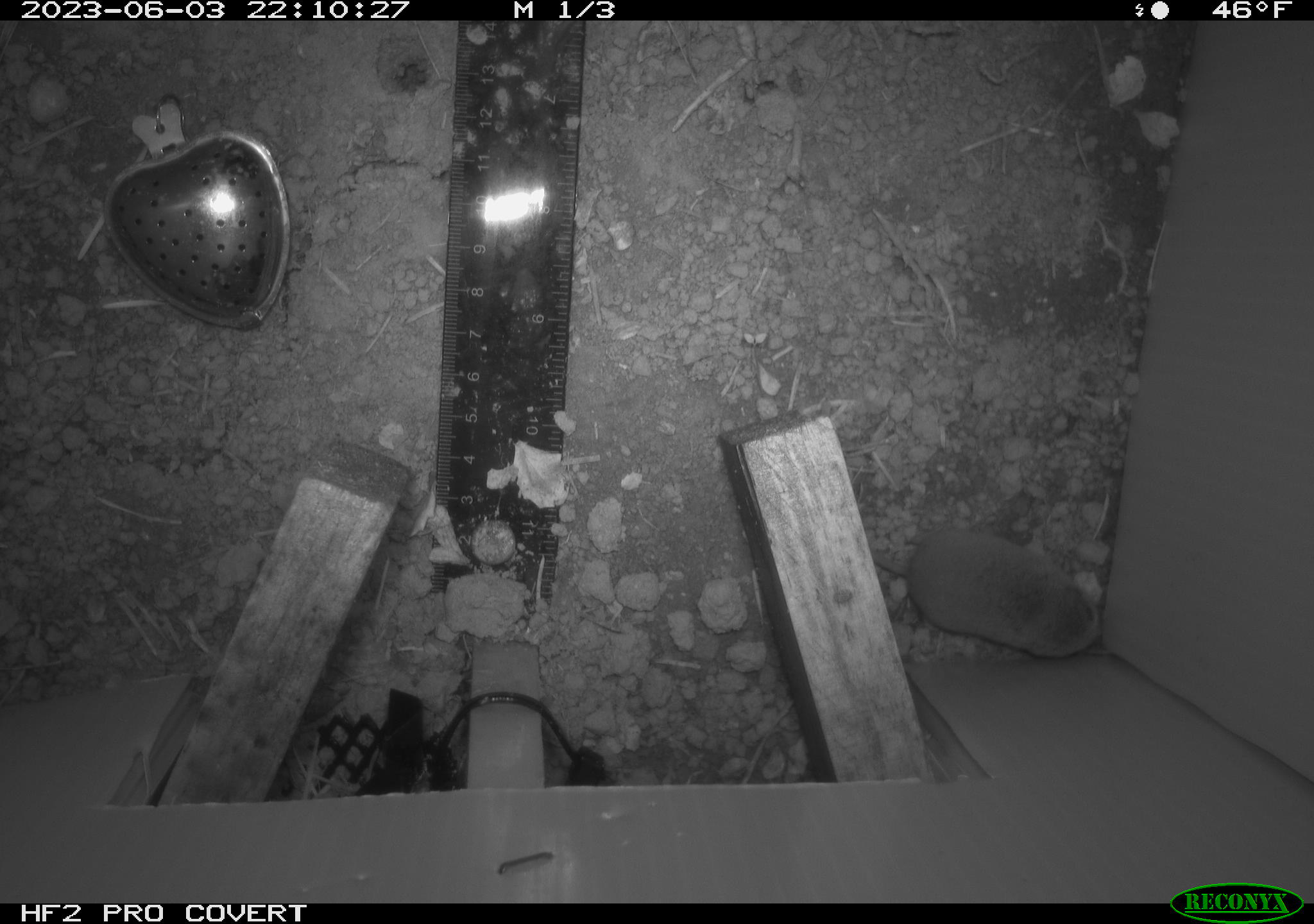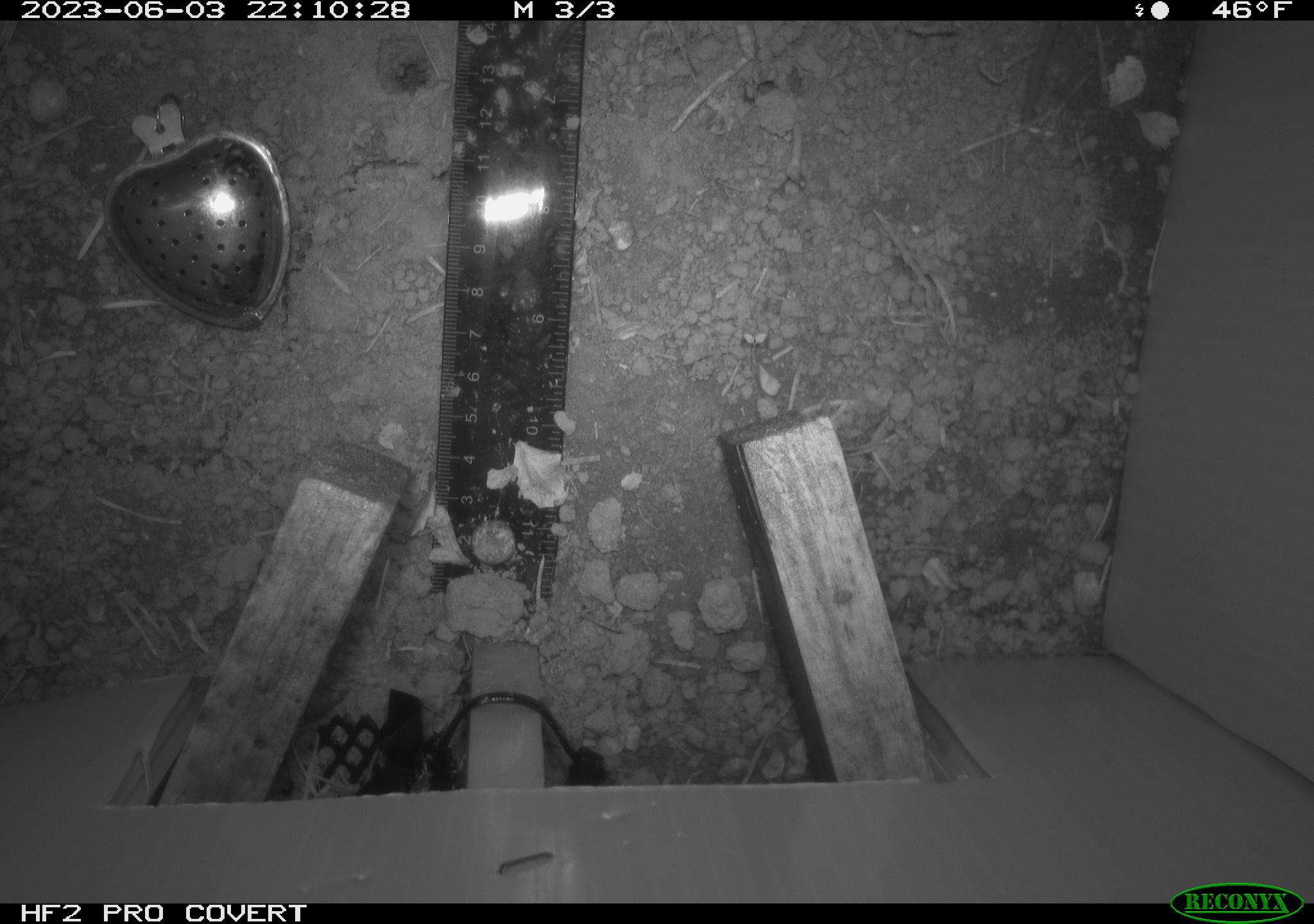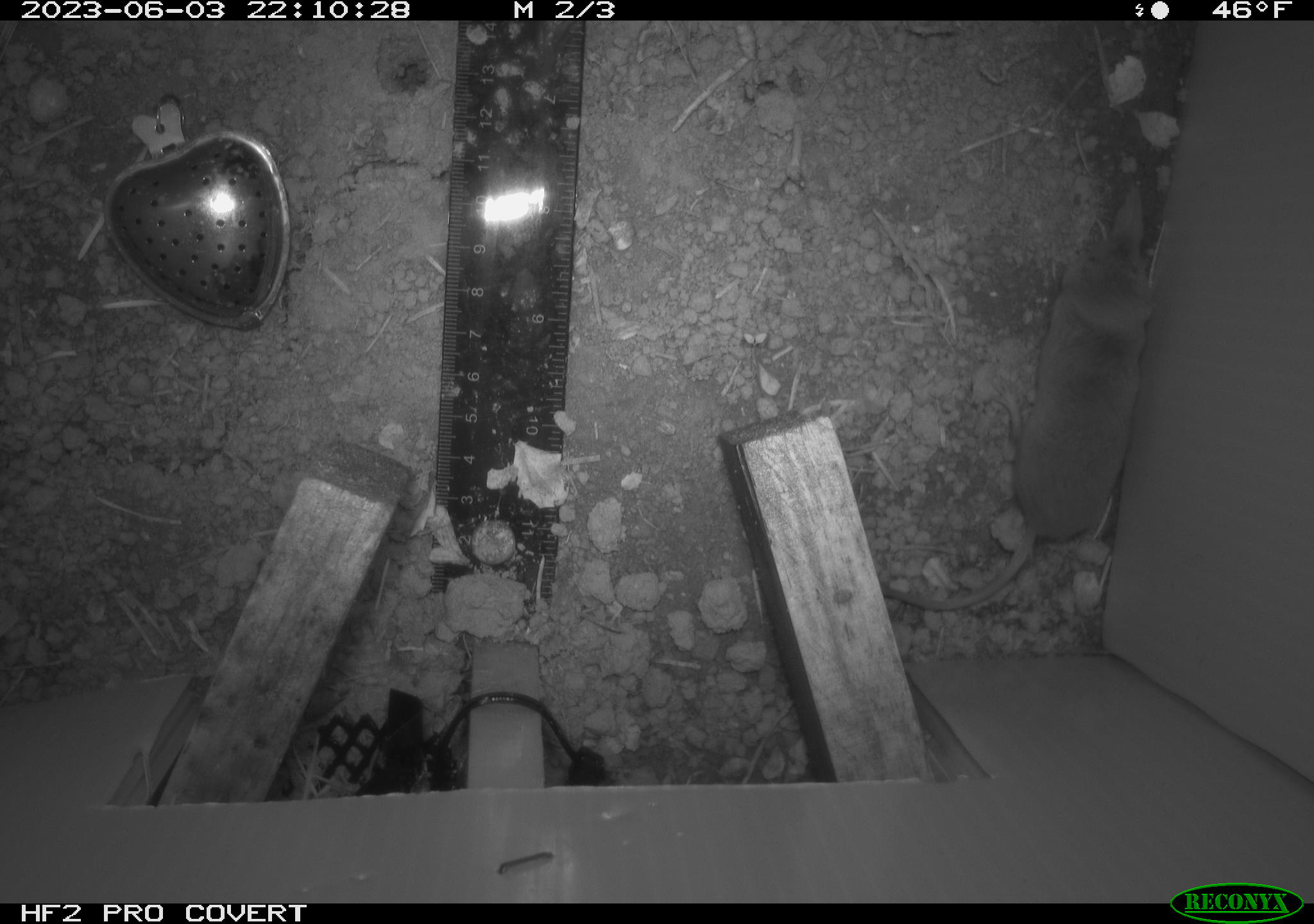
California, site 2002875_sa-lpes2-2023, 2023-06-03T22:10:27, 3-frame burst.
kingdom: Animalia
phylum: Chordata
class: Mammalia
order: Eulipotyphla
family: Soricidae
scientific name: Soricidae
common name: shrews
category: soricidae family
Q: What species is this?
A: Soricidae family (shrews) (Soricidae).